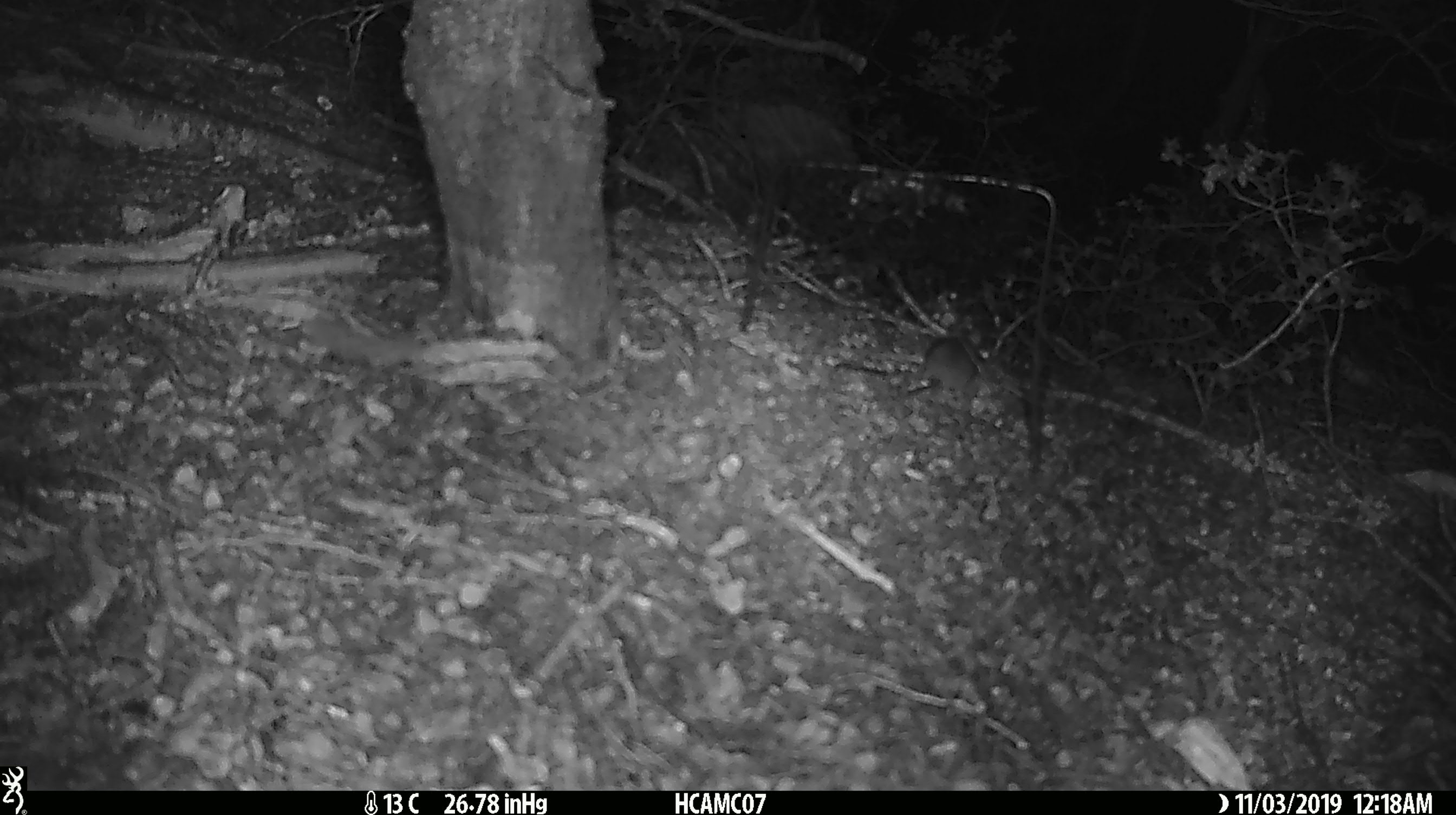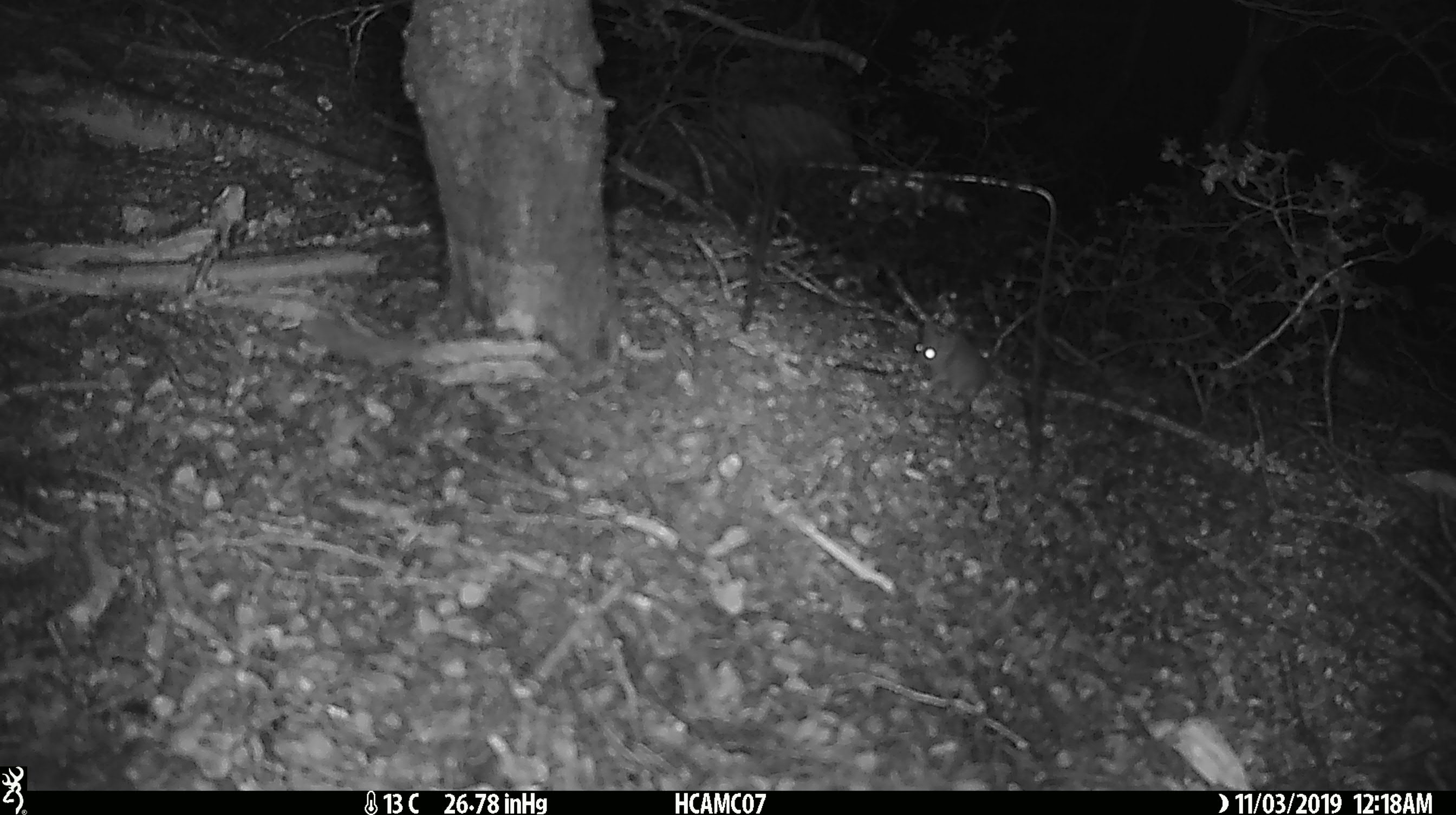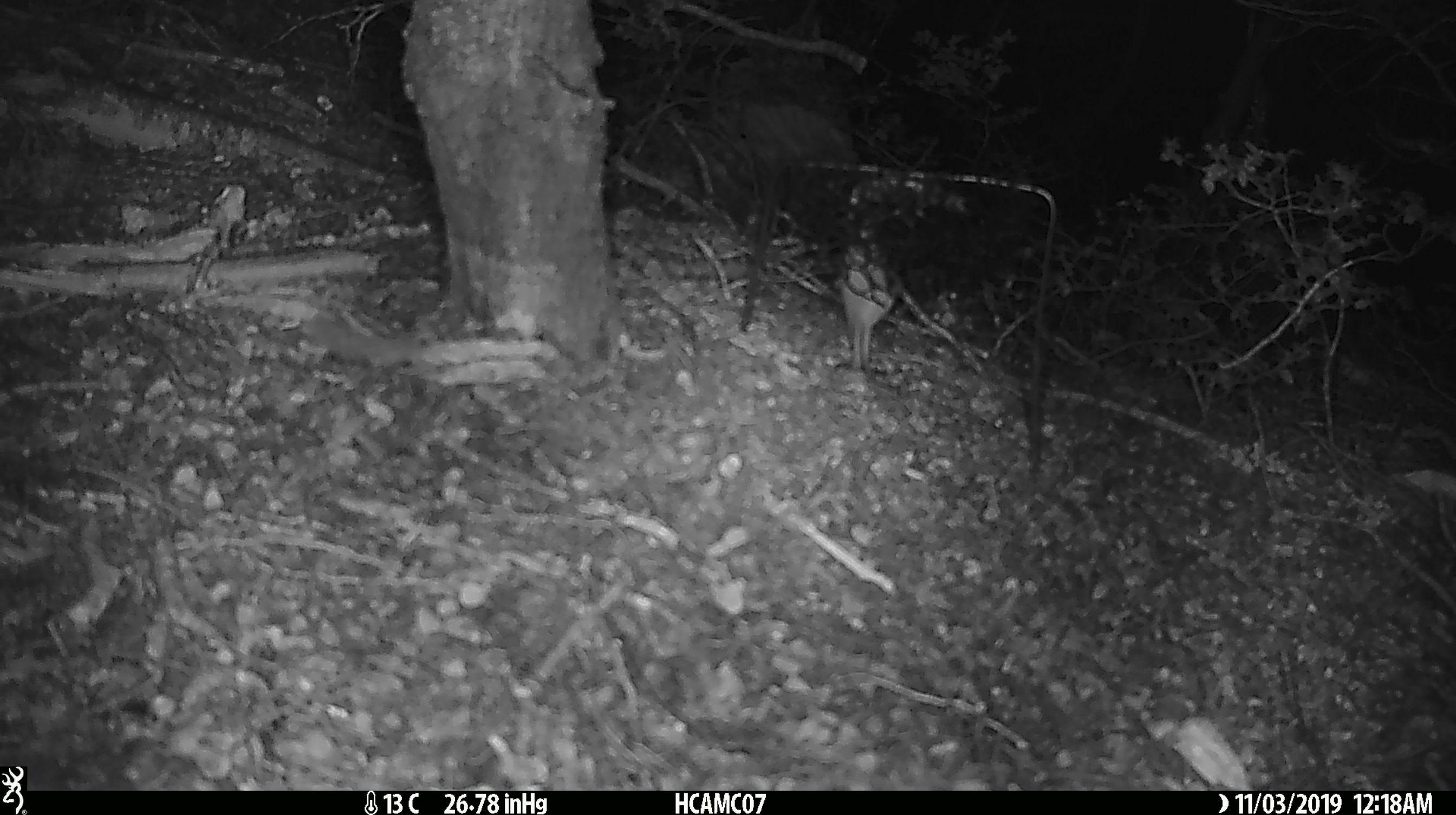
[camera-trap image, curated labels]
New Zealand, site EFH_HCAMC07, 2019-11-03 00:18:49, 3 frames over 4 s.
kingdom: Animalia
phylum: Chordata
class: Mammalia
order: Rodentia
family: Muridae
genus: Mus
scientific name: Mus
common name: mouse